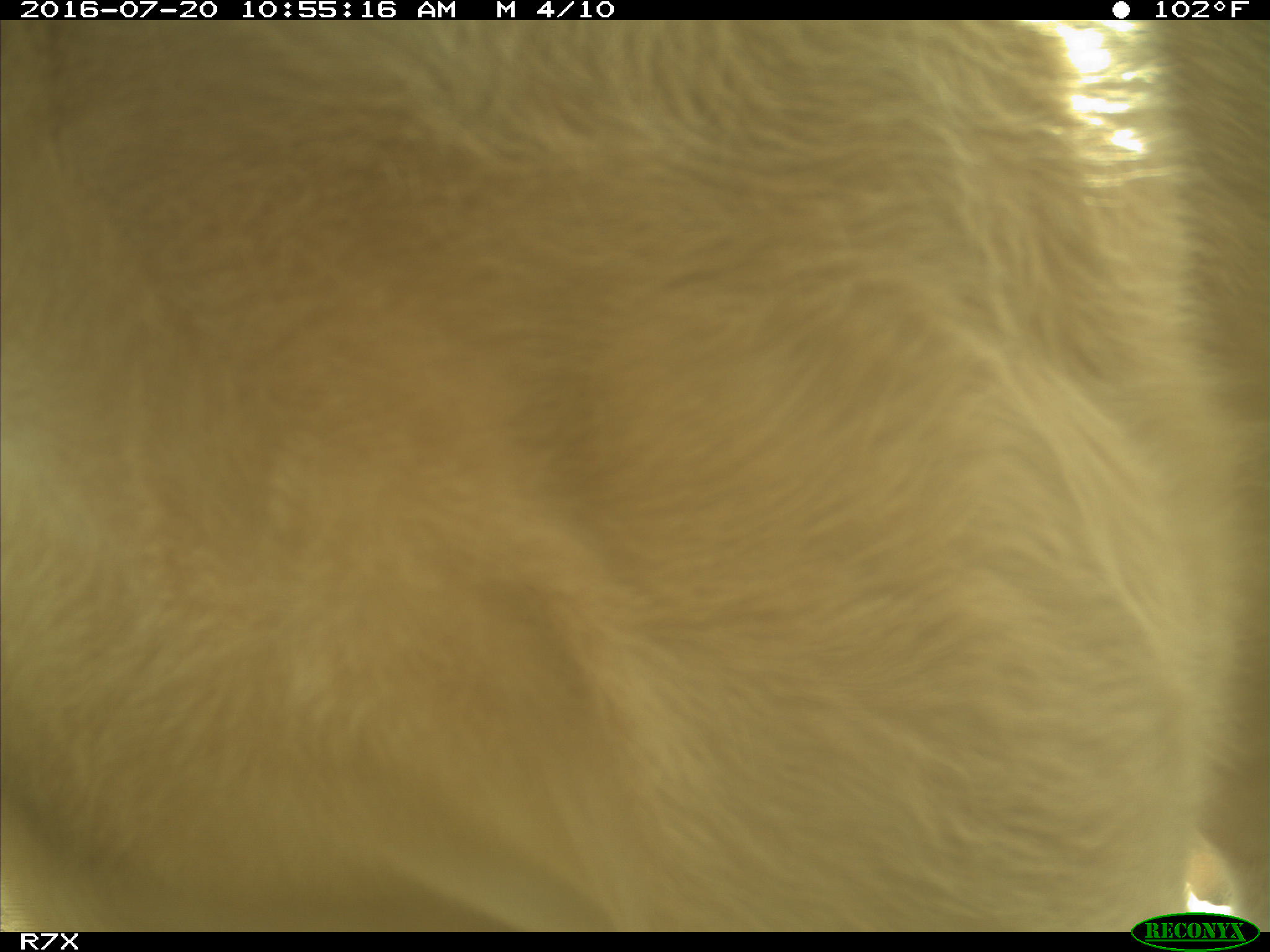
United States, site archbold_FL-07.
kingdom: Animalia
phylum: Chordata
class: Mammalia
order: Artiodactyla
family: Bovidae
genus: Bos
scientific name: Bos taurus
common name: domestic cow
Bos taurus (domestic cow).